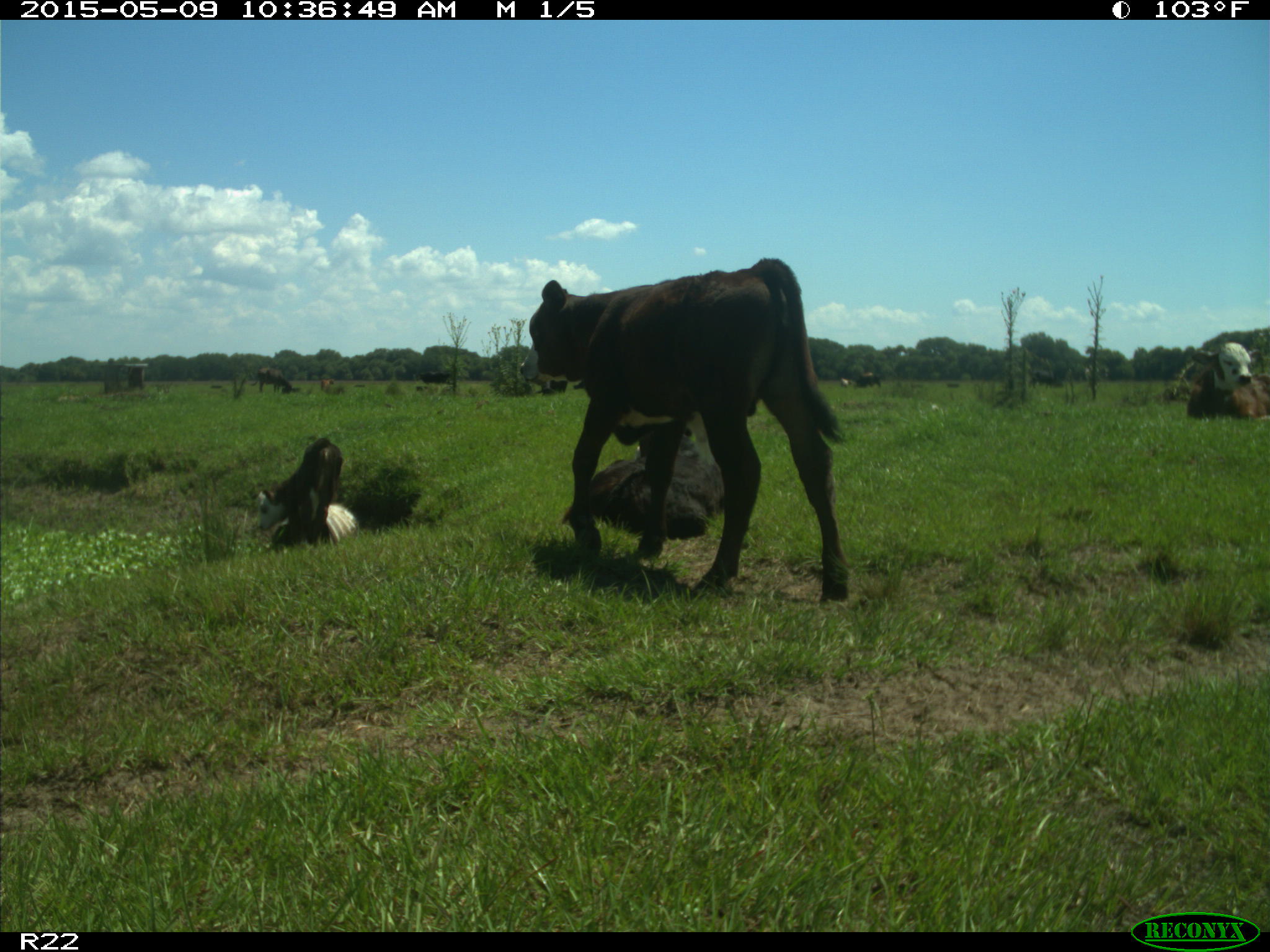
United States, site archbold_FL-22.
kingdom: Animalia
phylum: Chordata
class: Mammalia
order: Artiodactyla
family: Bovidae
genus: Bos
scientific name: Bos taurus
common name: domestic cow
Bos taurus (domestic cow).